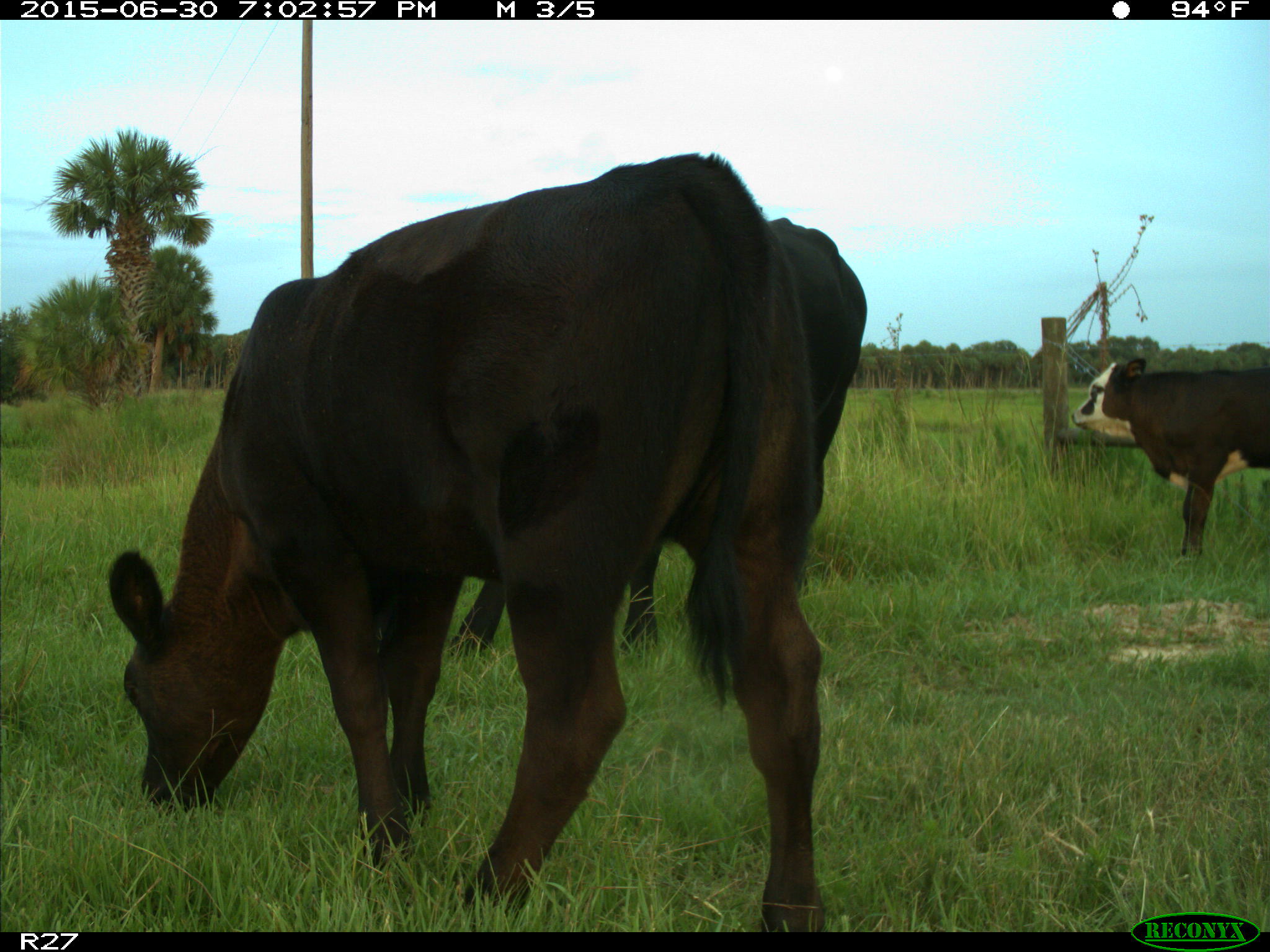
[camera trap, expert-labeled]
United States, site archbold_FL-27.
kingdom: Animalia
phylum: Chordata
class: Mammalia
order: Artiodactyla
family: Bovidae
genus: Bos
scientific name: Bos taurus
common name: domestic cow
Bos taurus (domestic cow).